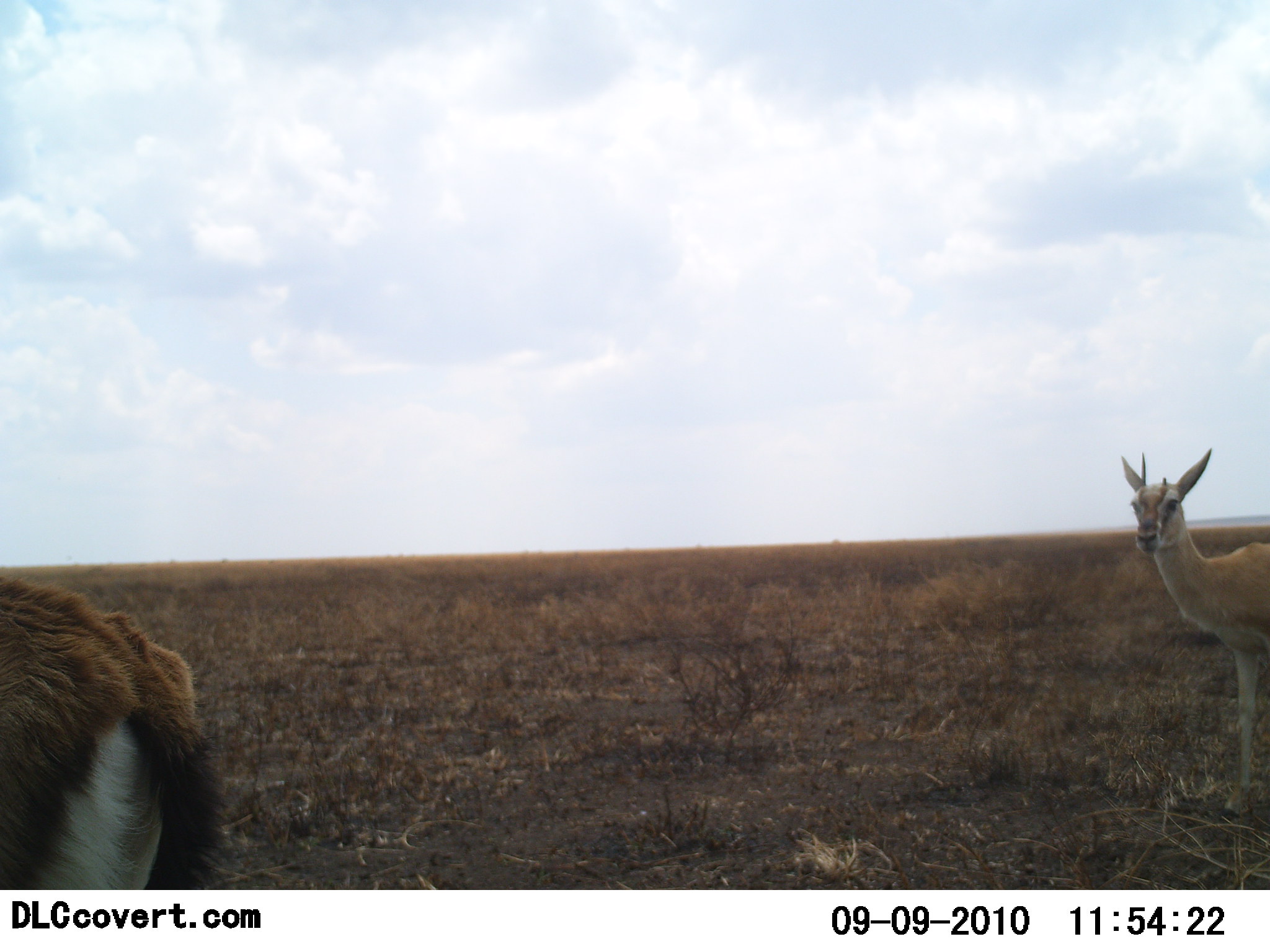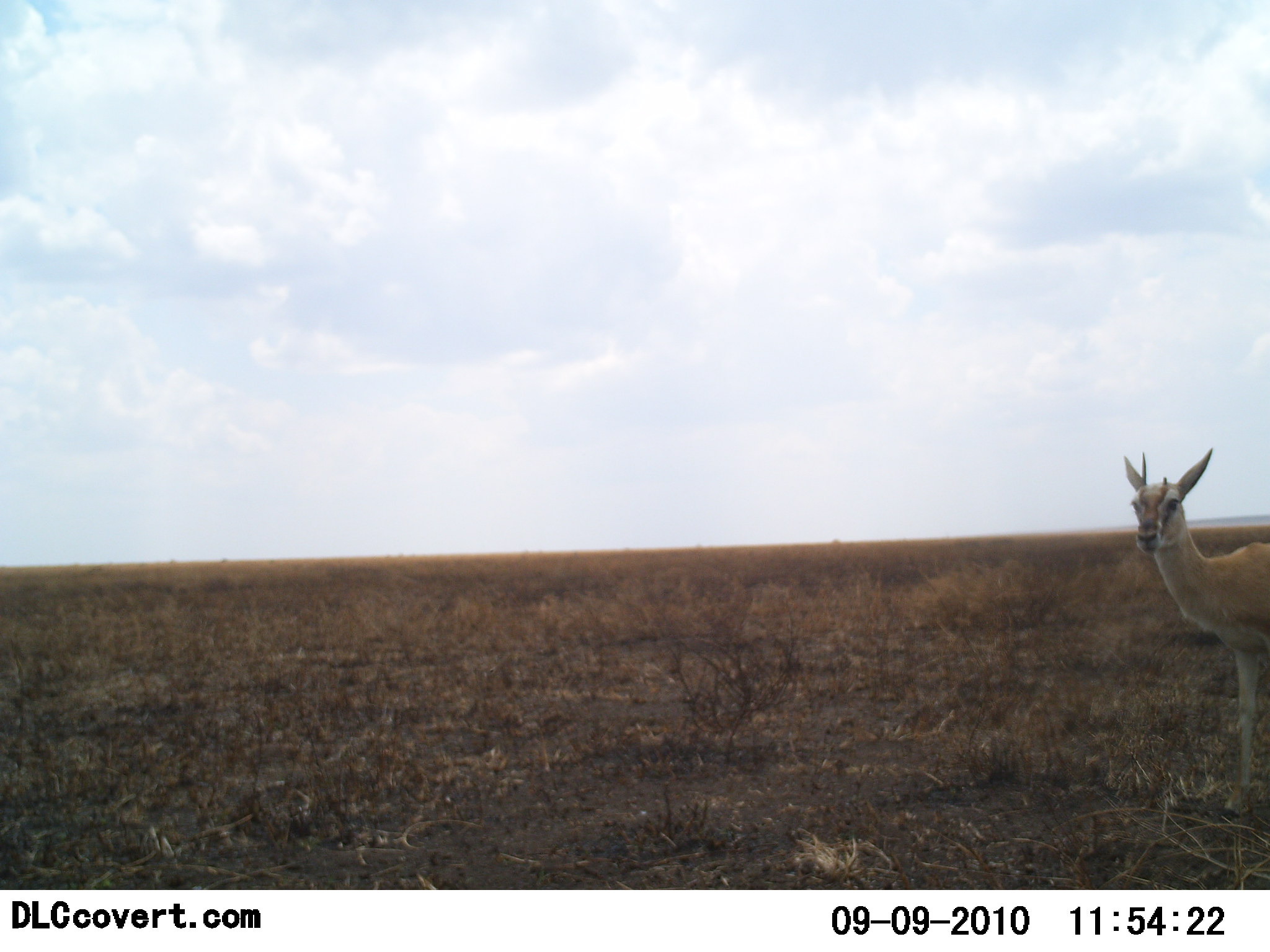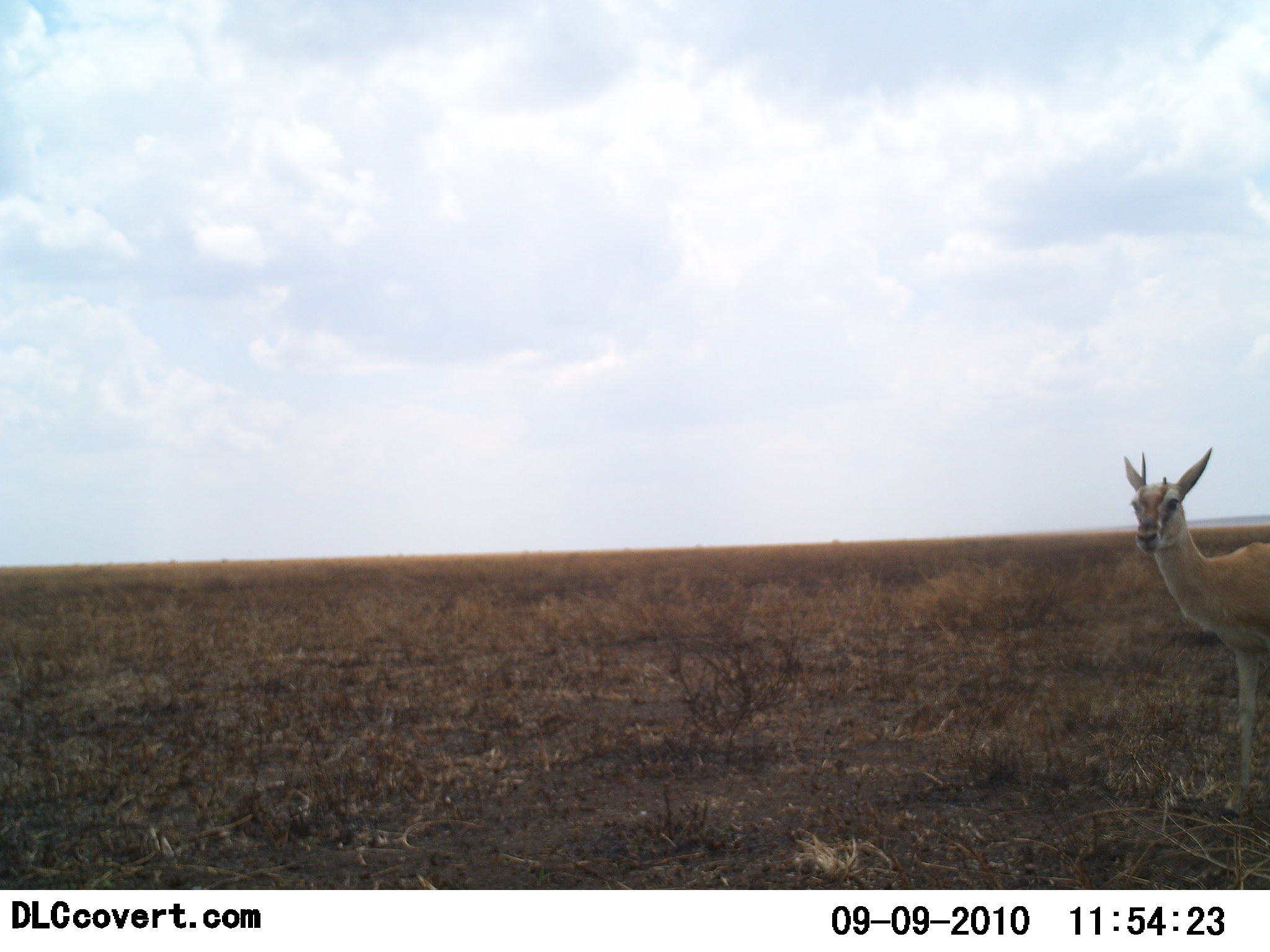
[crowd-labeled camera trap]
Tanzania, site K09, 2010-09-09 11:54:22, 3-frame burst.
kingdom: Animalia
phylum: Chordata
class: Mammalia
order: Artiodactyla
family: Bovidae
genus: Eudorcas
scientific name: Eudorcas thomsonii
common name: thomson's gazelle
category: gazellethomsons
Gazellethomsons (thomson's gazelle) (Eudorcas thomsonii), count 2. Behavior (volunteer vote fractions): standing 83%, resting 0%, moving 83%, interacting 0%. Young present (vote fraction): 0%. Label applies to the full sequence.